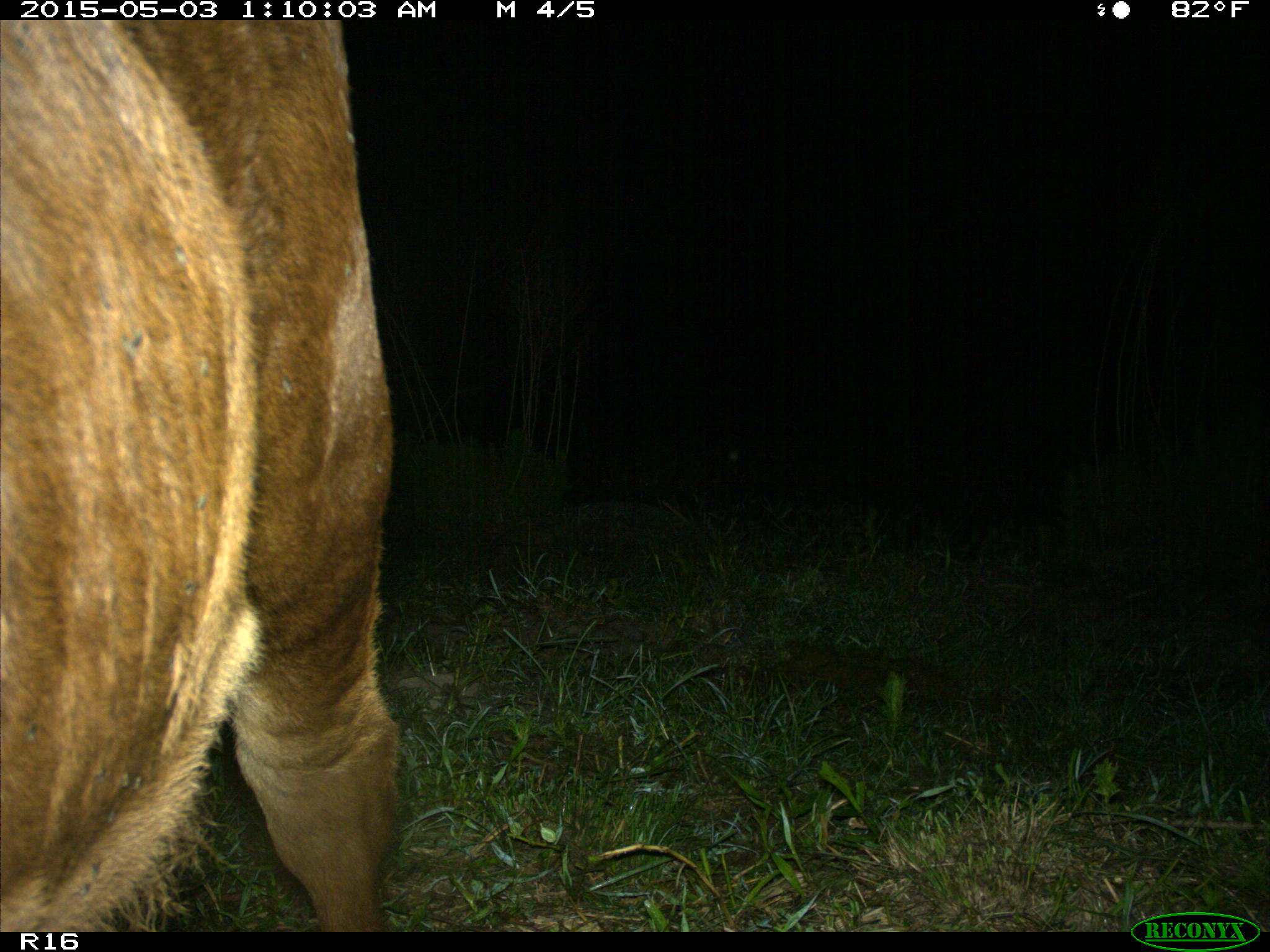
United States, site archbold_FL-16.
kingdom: Animalia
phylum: Chordata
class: Mammalia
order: Artiodactyla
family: Bovidae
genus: Bos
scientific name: Bos taurus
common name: domestic cow